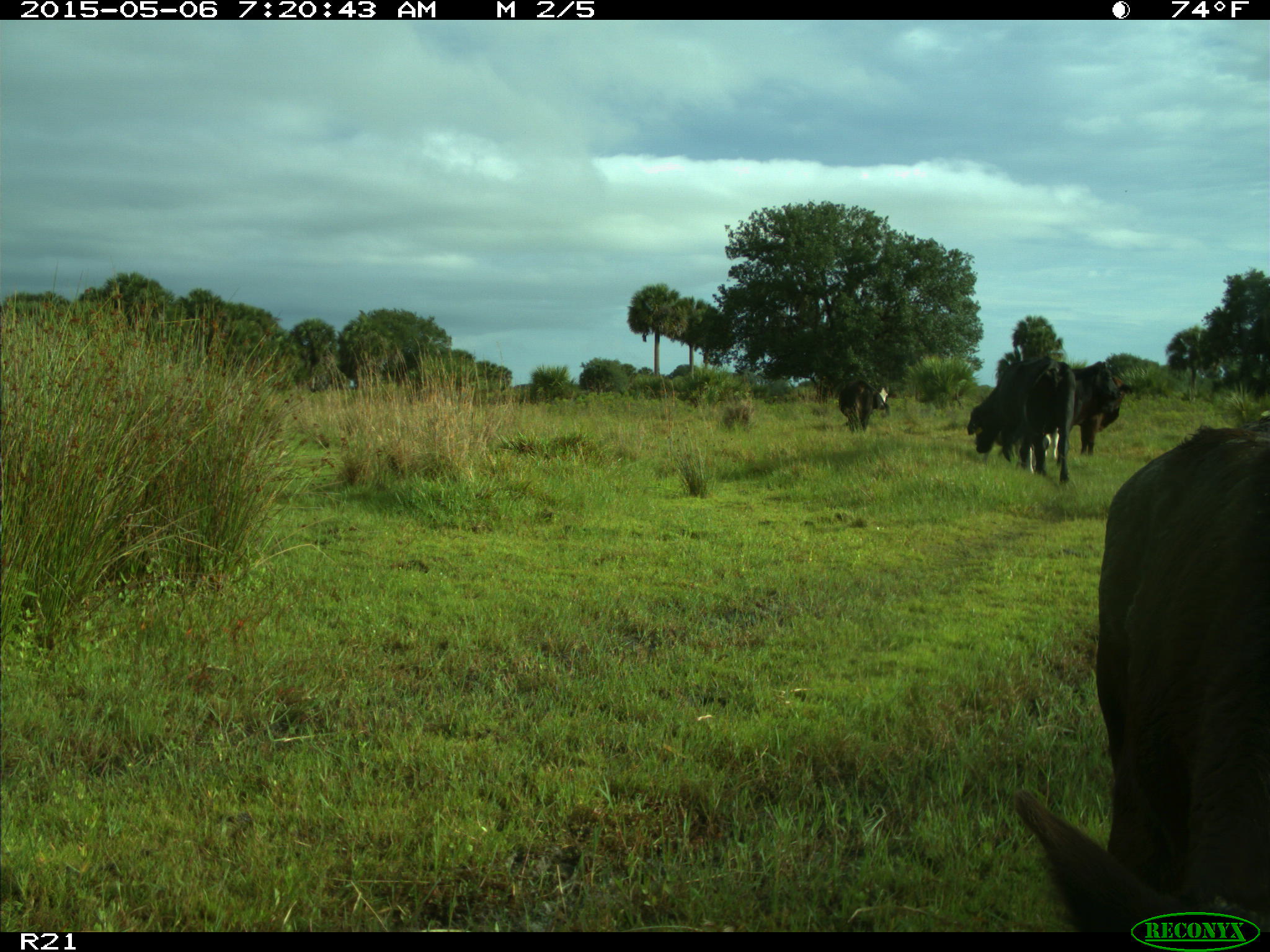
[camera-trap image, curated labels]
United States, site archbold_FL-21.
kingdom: Animalia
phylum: Chordata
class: Mammalia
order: Artiodactyla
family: Bovidae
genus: Bos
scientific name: Bos taurus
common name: domestic cow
Bos taurus (domestic cow).